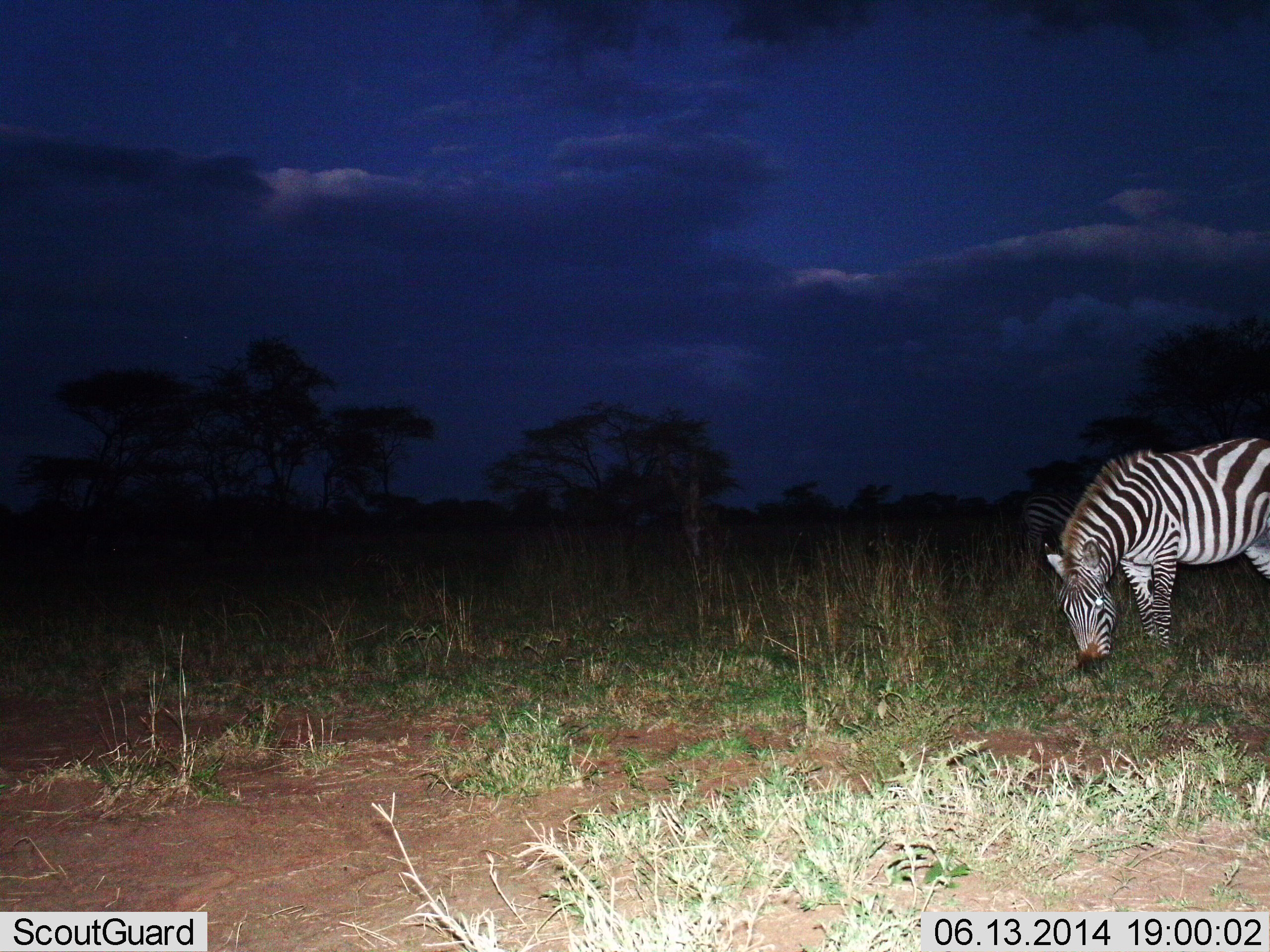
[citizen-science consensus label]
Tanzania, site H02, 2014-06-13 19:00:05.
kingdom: Animalia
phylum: Chordata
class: Mammalia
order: Perissodactyla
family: Equidae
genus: Equus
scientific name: Equus quagga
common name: plains zebra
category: zebra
Zebra (plains zebra) (Equus quagga), count 2. Behavior (volunteer vote fractions): standing 30%, resting 0%, moving 0%, interacting 0%. Young present (vote fraction): 0%. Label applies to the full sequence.